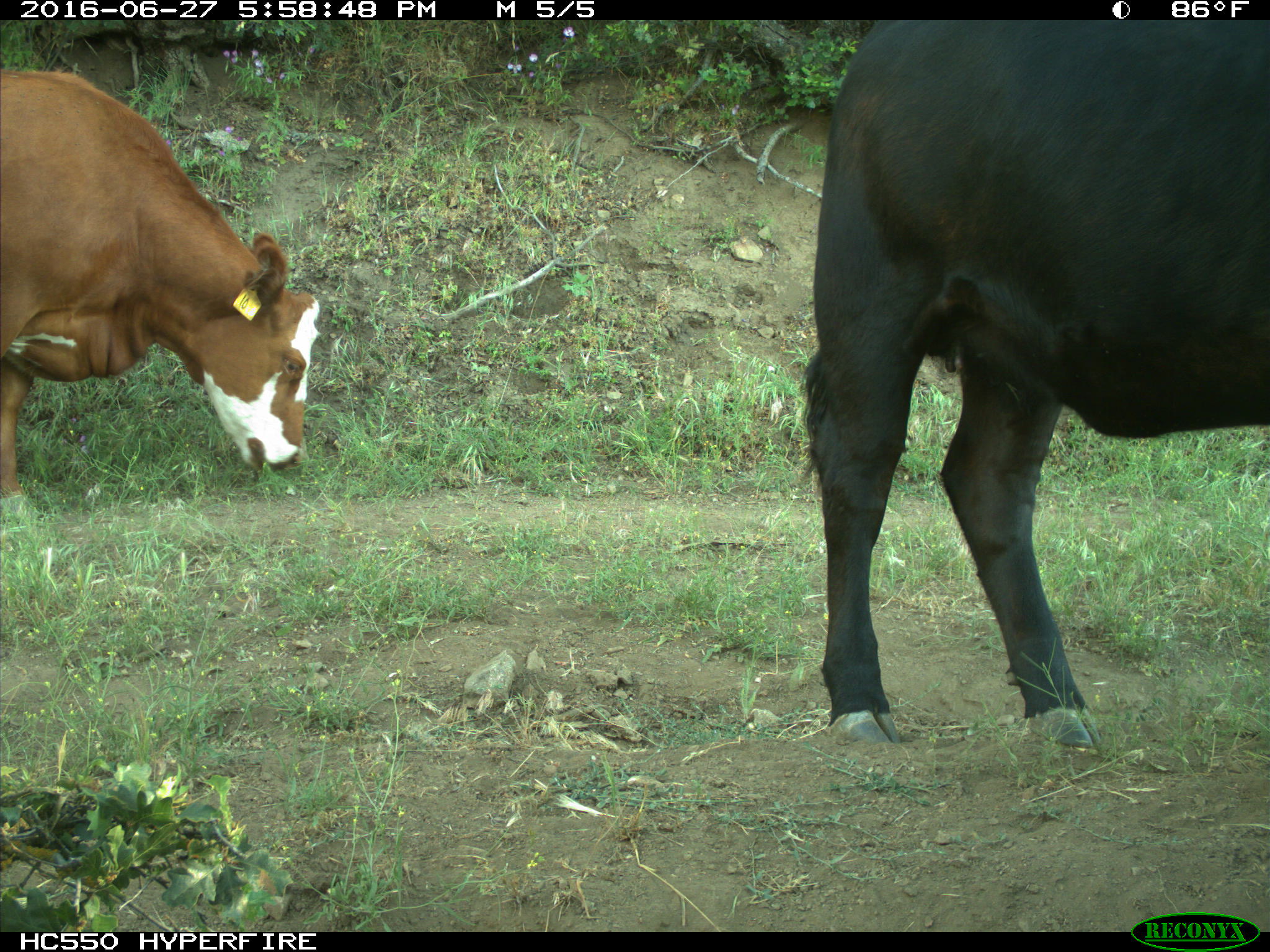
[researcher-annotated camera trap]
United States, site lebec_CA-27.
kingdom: Animalia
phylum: Chordata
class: Mammalia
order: Artiodactyla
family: Bovidae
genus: Bos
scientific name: Bos taurus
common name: domestic cow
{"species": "Bos taurus (domestic cow)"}